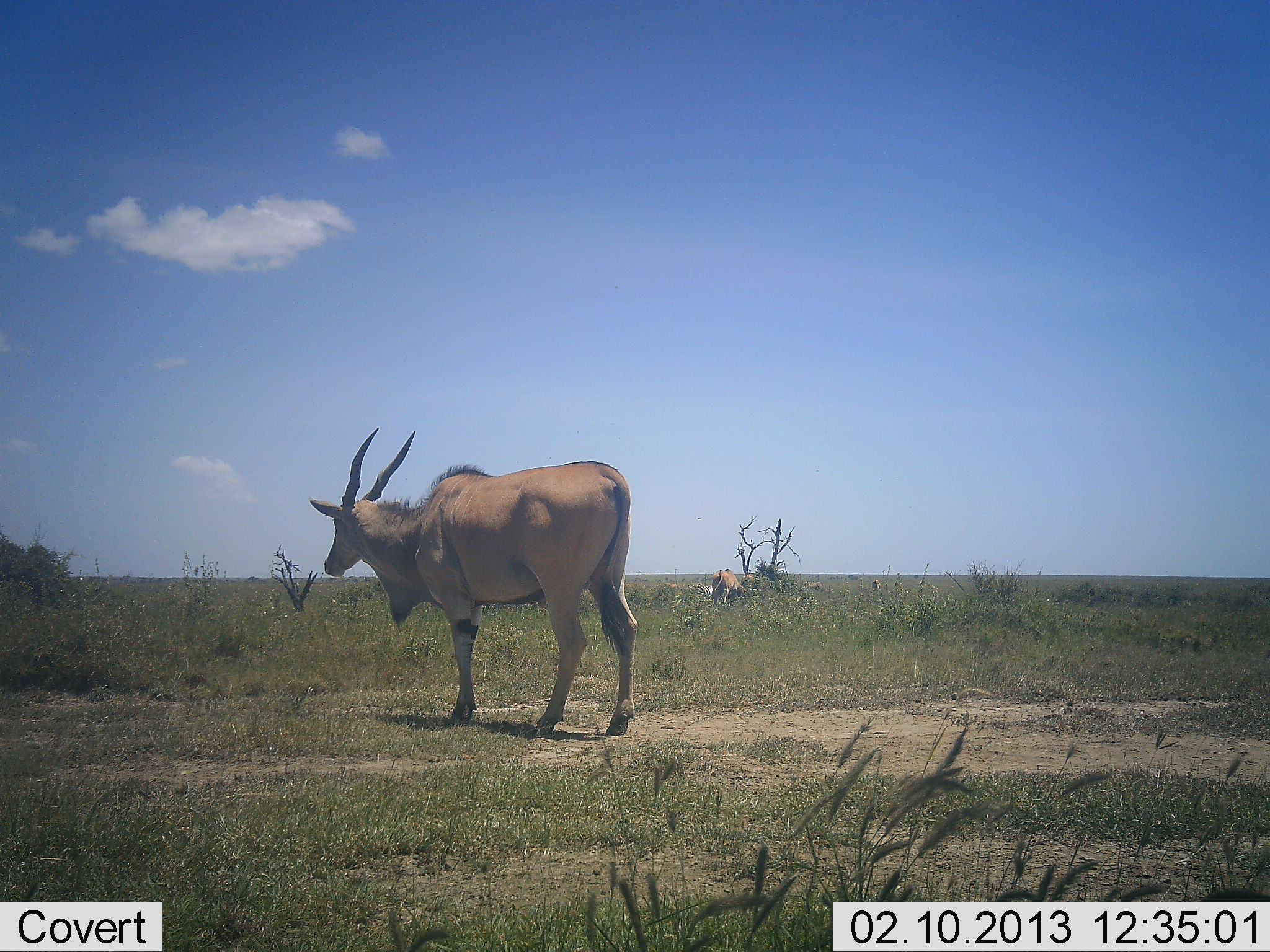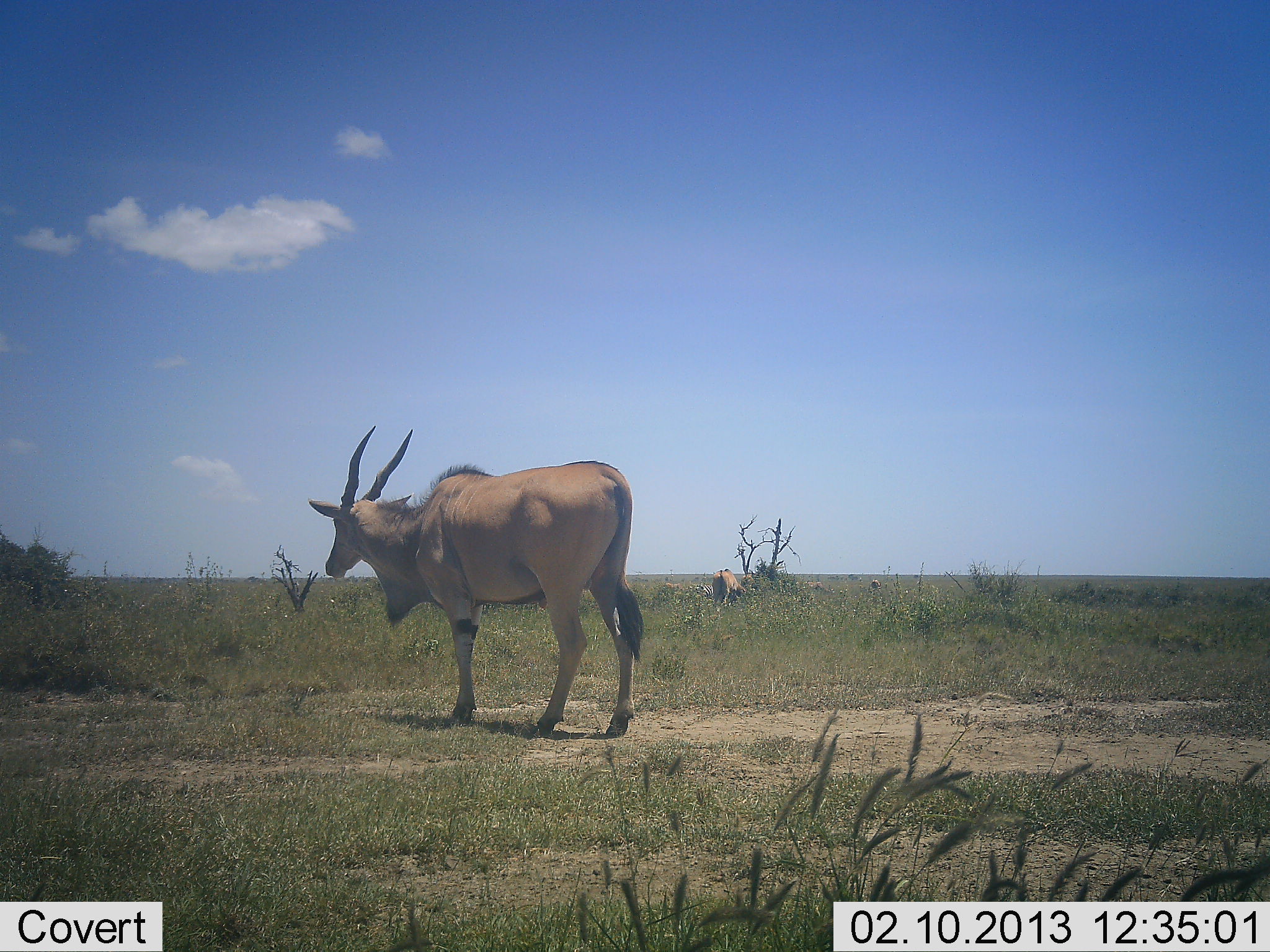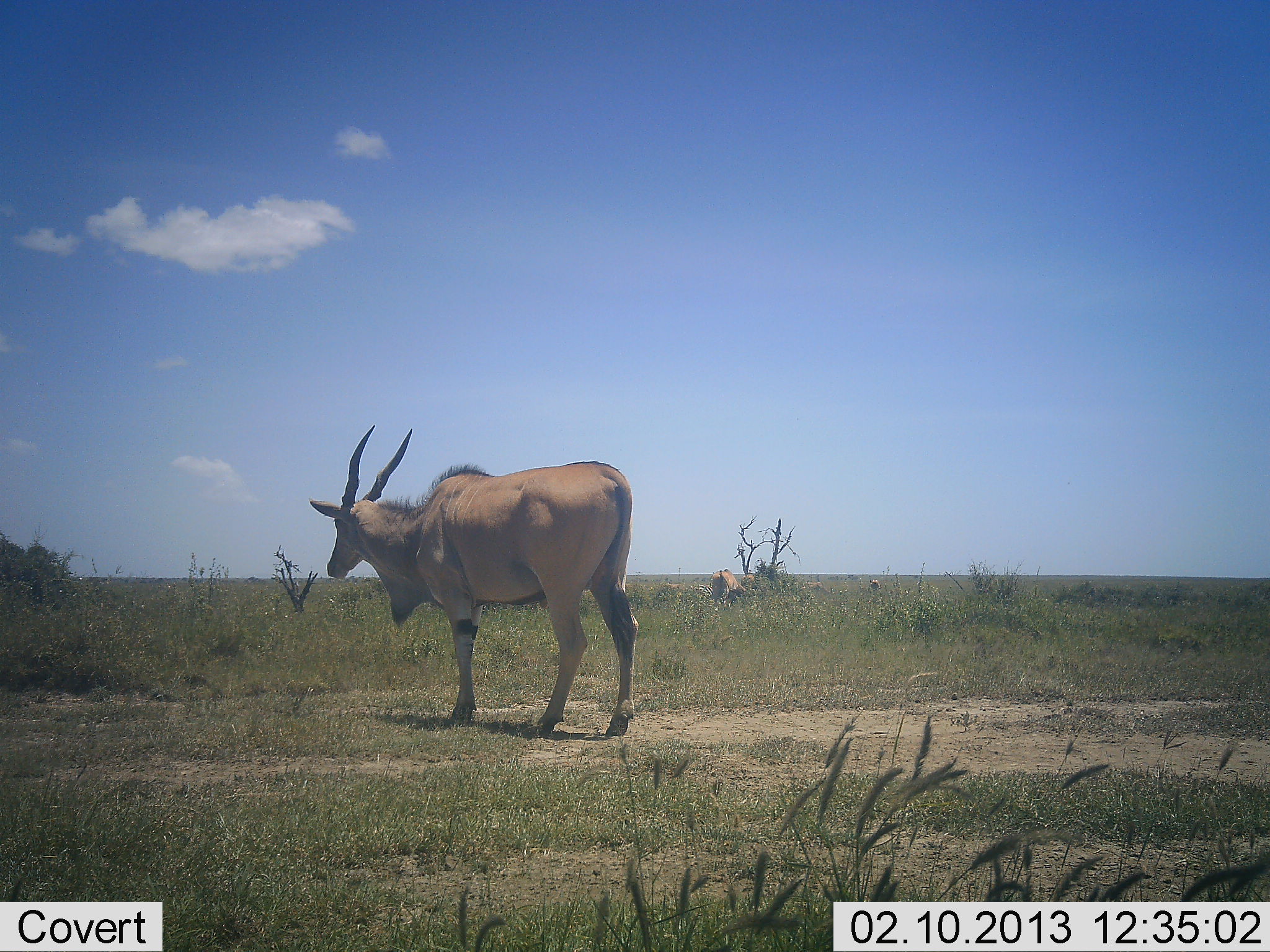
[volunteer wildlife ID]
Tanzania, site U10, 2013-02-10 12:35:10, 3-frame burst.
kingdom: Animalia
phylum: Chordata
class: Mammalia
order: Artiodactyla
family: Bovidae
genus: Tragelaphus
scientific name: Tragelaphus oryx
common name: eland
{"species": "eland (Tragelaphus oryx)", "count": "1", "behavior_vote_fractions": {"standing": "96%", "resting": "0%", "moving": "4%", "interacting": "0%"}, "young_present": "0%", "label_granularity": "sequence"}